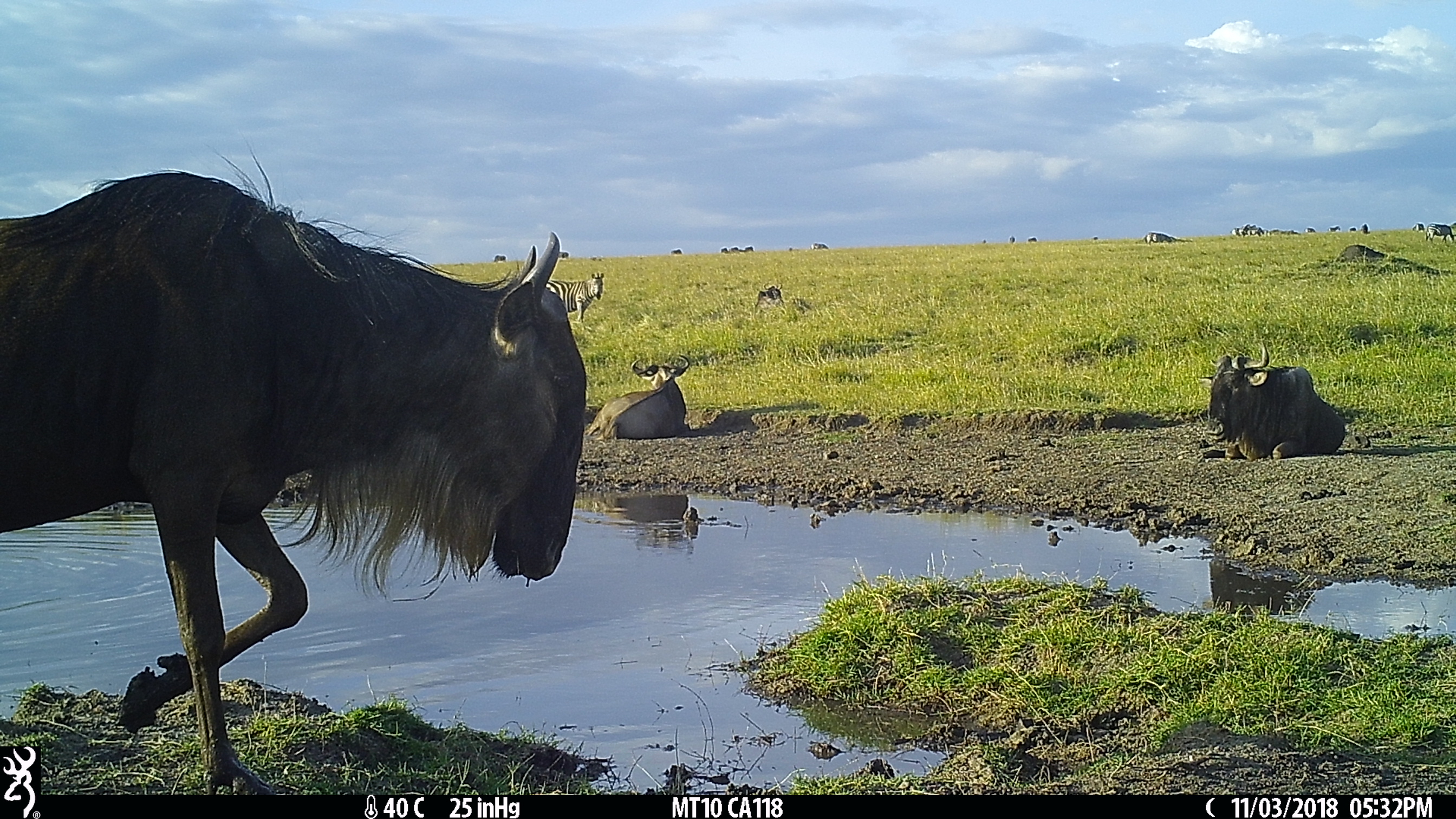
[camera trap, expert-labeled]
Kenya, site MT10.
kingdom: Animalia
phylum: Chordata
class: Mammalia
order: Artiodactyla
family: Bovidae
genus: Connochaetes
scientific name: Connochaetes taurinus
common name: blue wildebeest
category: wildebeest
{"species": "wildebeest (blue wildebeest) (Connochaetes taurinus)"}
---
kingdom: Animalia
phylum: Chordata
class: Mammalia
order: Perissodactyla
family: Equidae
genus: Equus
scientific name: Equus quagga burchellii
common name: burchell's zebra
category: zebra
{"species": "zebra (burchell's zebra) (Equus quagga burchellii)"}